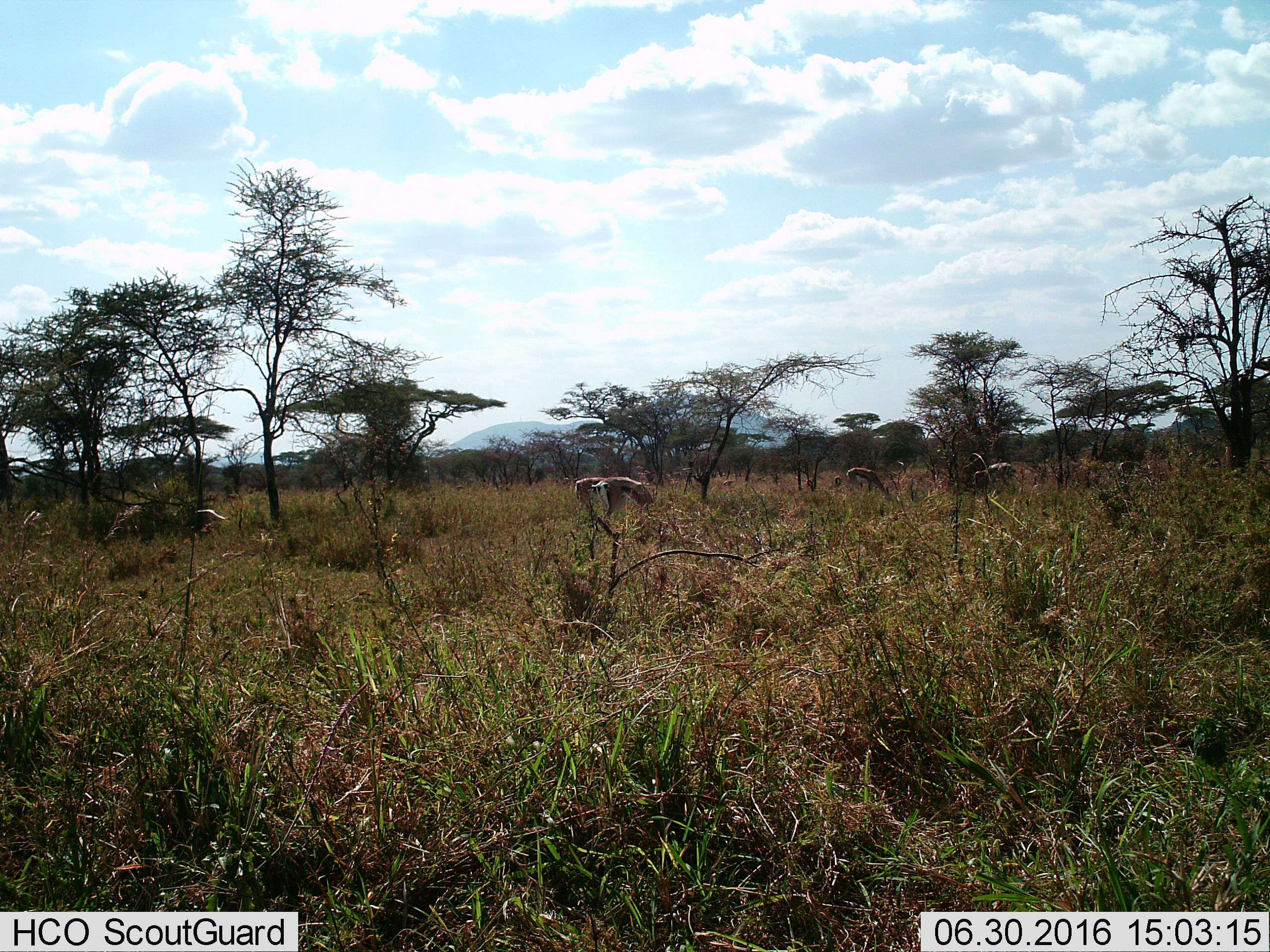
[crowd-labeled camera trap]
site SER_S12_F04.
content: unidentified animal